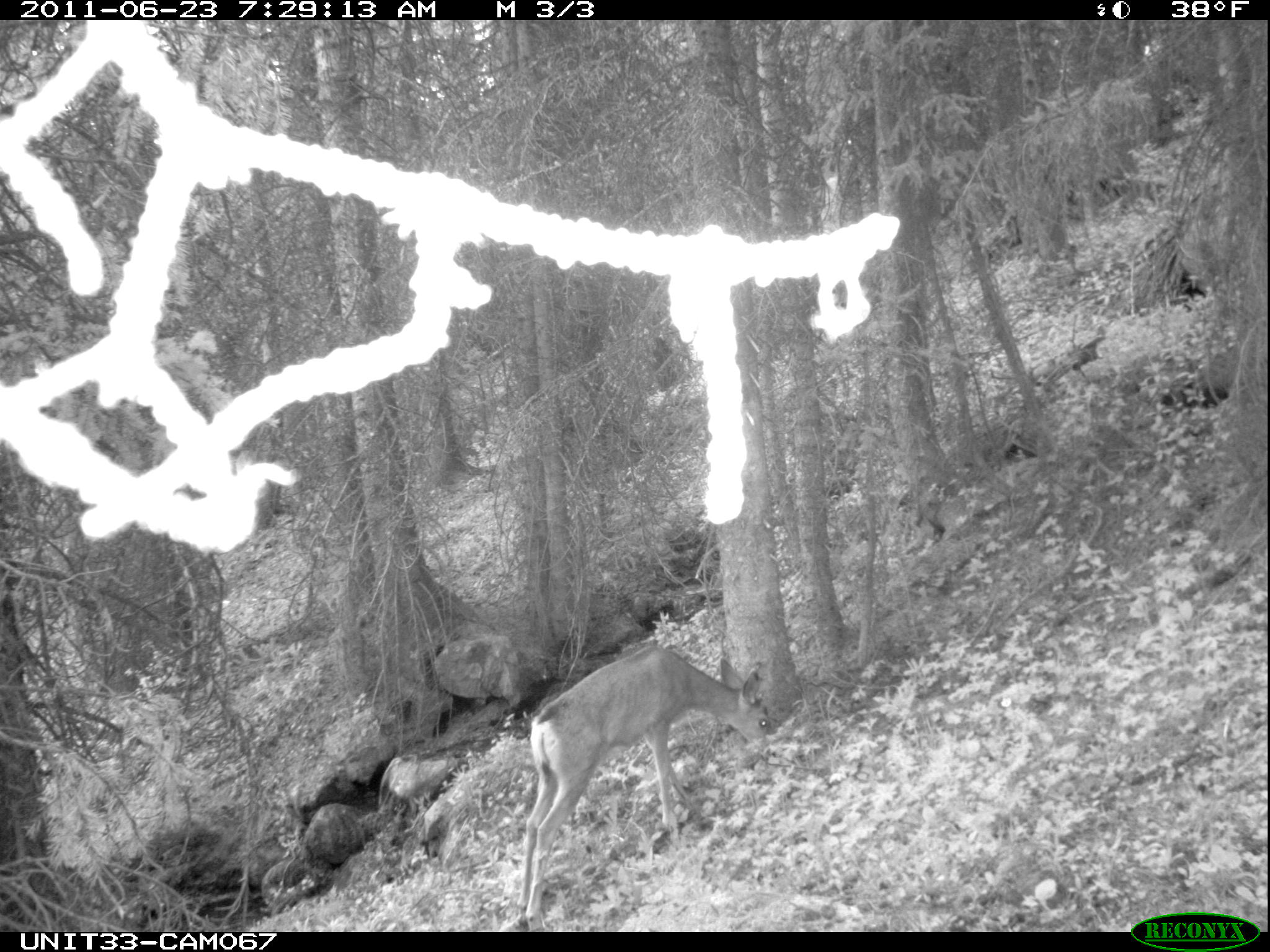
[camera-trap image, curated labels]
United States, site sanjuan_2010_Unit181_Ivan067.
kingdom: Animalia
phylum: Chordata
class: Mammalia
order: Artiodactyla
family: Cervidae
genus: Odocoileus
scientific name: Odocoileus hemionus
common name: mule deer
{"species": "Odocoileus hemionus (mule deer)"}